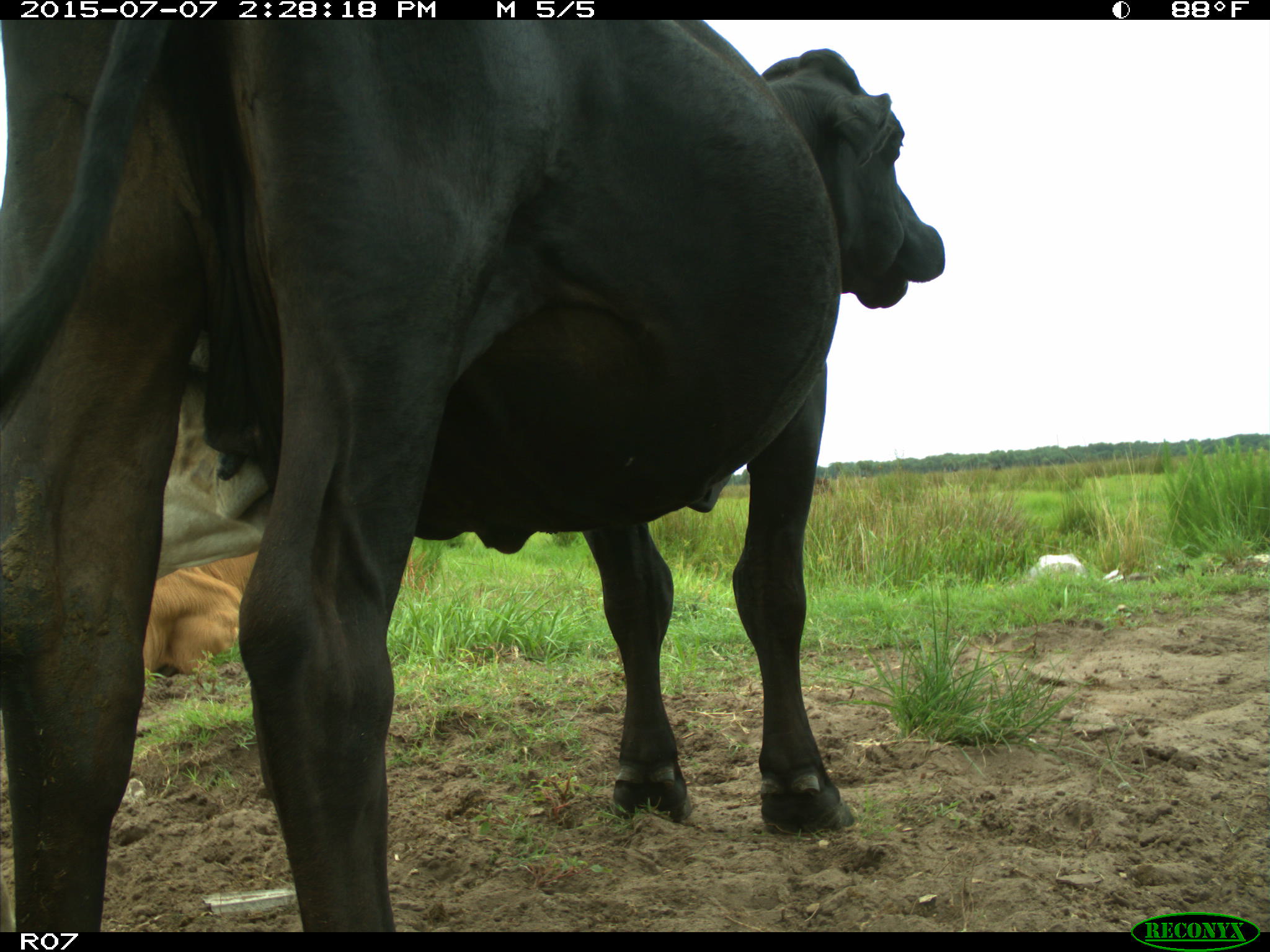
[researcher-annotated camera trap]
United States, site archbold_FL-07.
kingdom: Animalia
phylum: Chordata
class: Mammalia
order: Artiodactyla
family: Bovidae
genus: Bos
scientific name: Bos taurus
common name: domestic cow